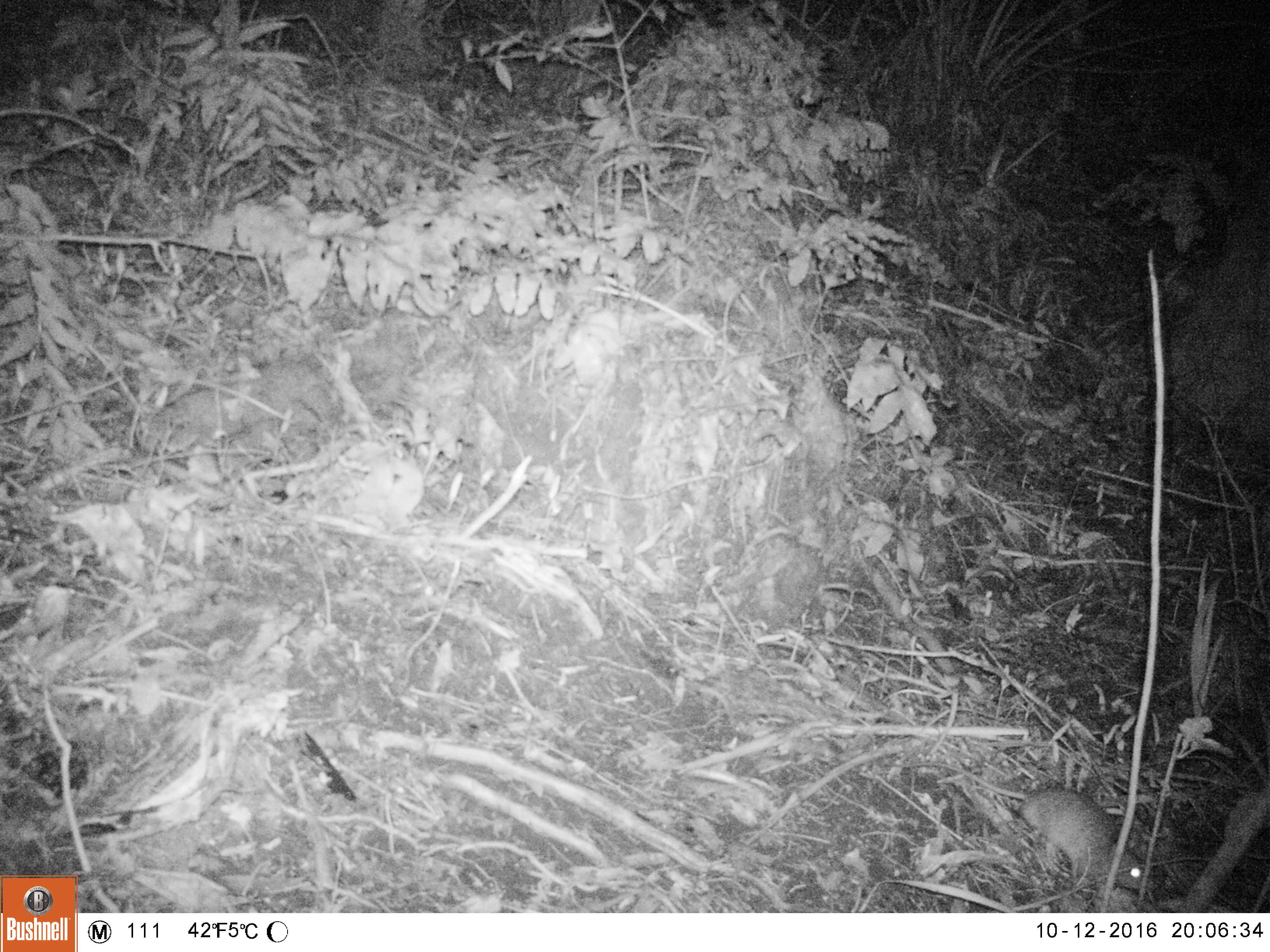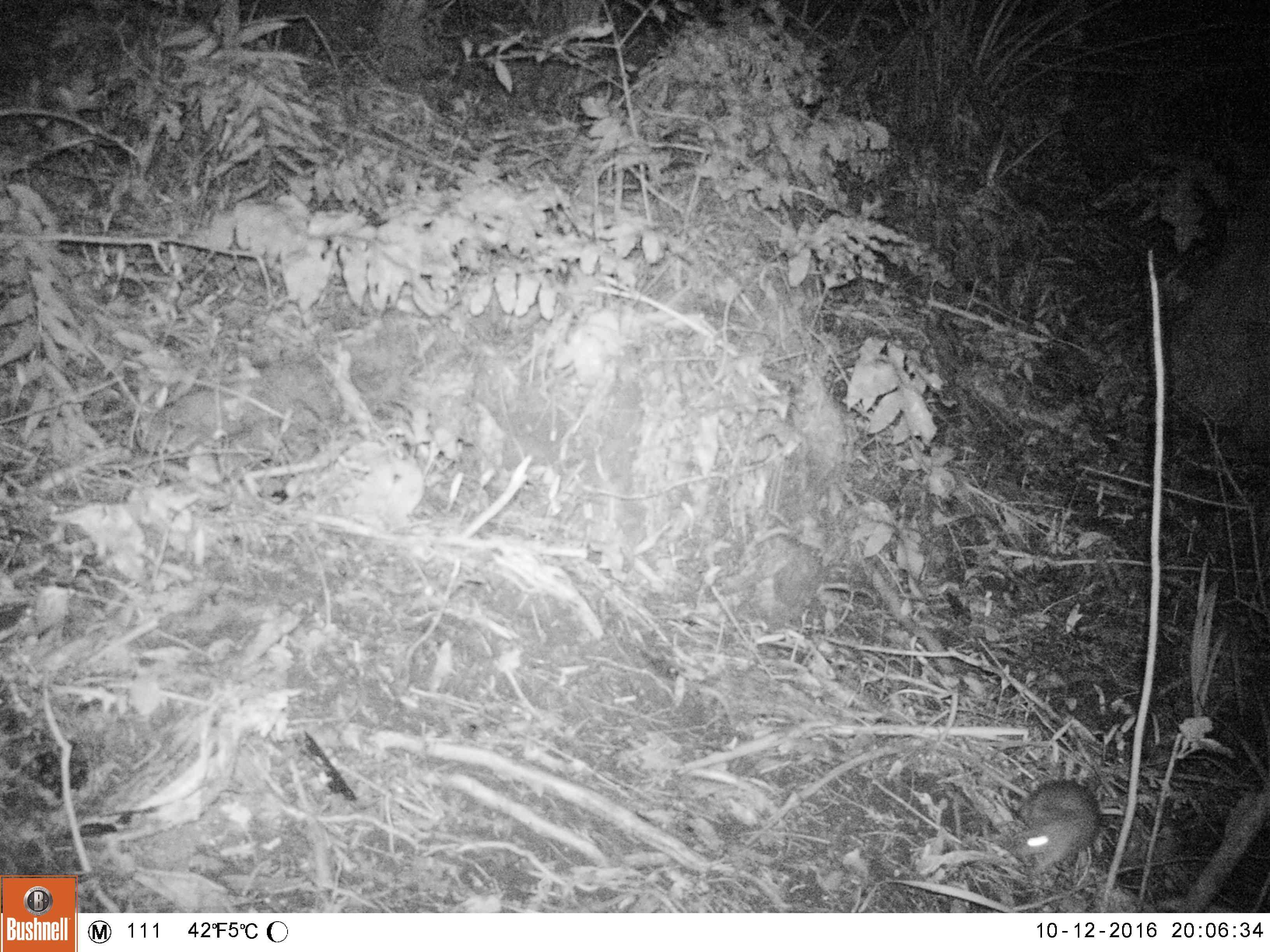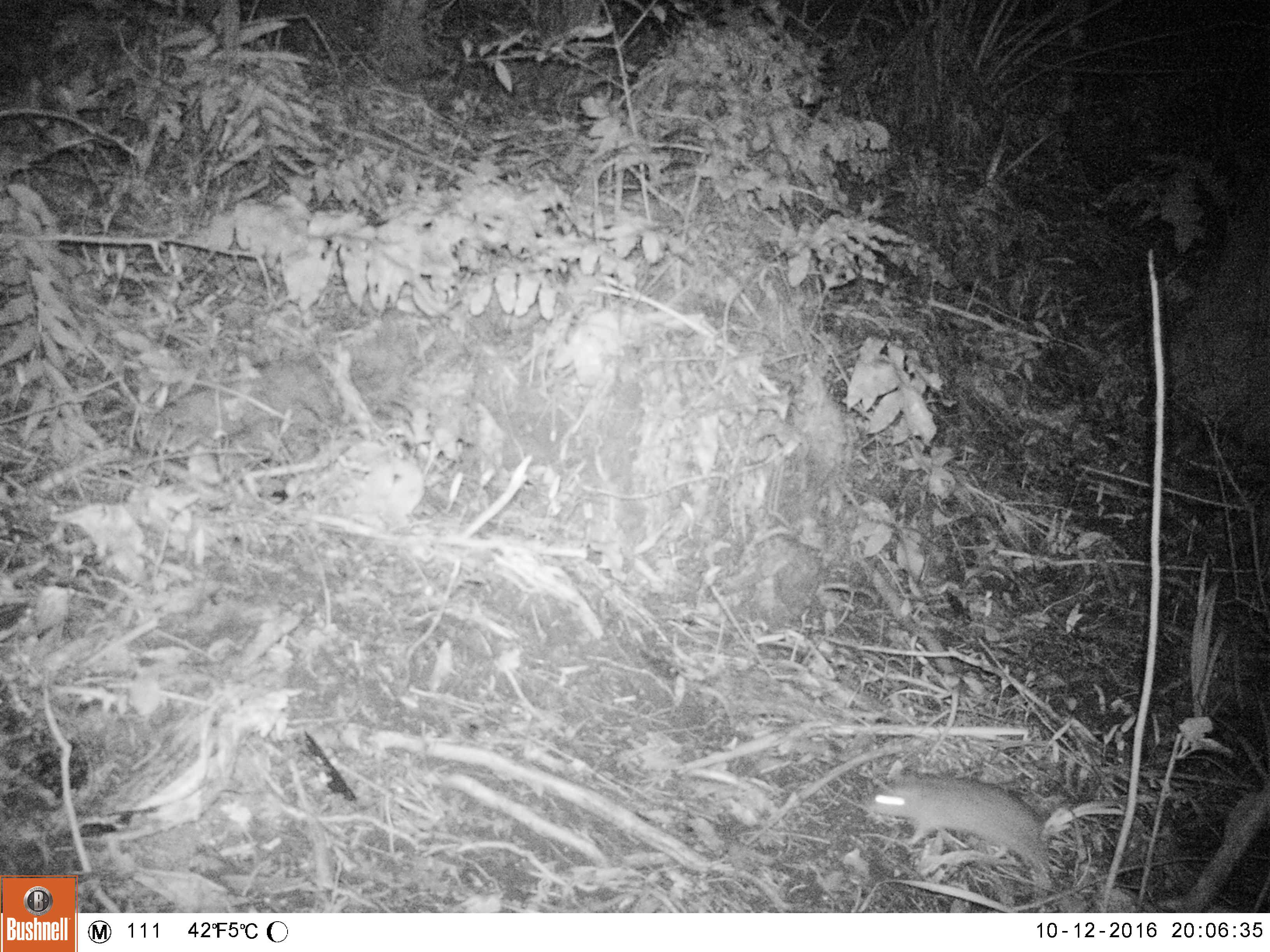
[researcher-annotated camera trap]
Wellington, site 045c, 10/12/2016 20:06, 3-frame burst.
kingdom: Animalia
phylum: Chordata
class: Mammalia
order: Rodentia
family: Muridae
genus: Rattus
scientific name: Rattus norvegicus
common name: norway rat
Norway rat (Rattus norvegicus).